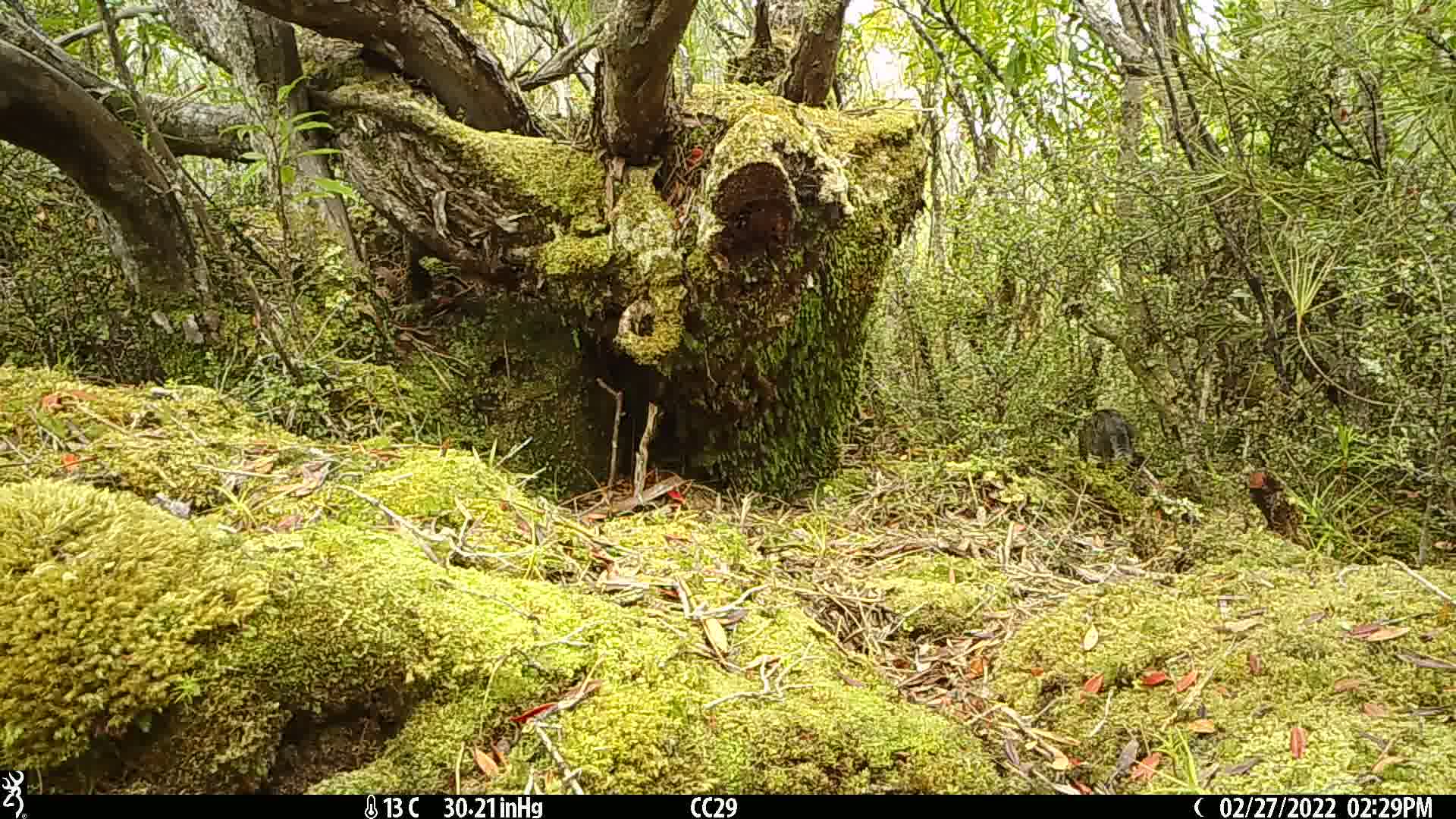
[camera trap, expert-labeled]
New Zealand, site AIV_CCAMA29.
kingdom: Animalia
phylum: Chordata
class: Mammalia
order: Carnivora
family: Felidae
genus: Felis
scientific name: Felis catus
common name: domestic cat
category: cat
Cat (domestic cat) (Felis catus).